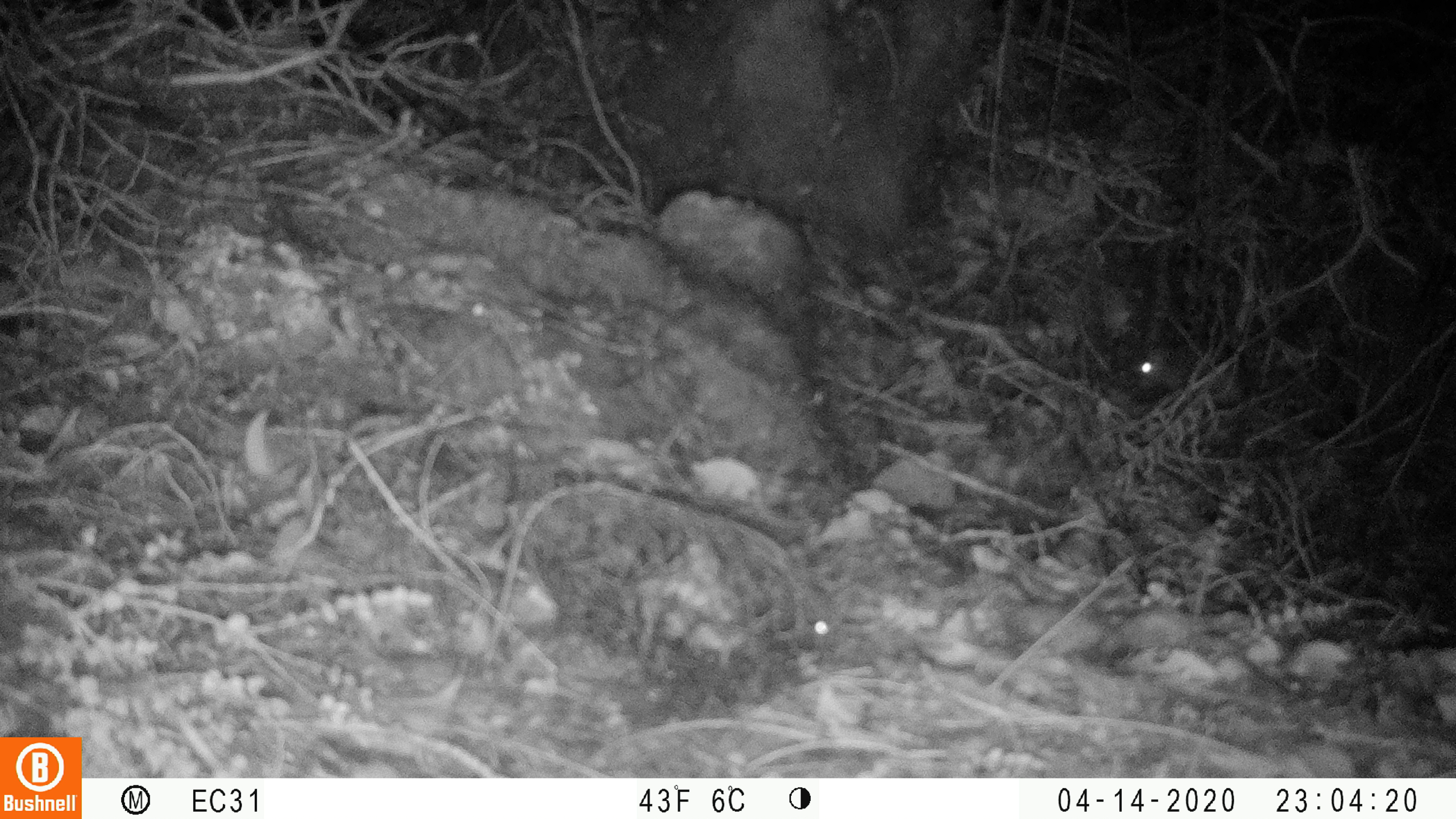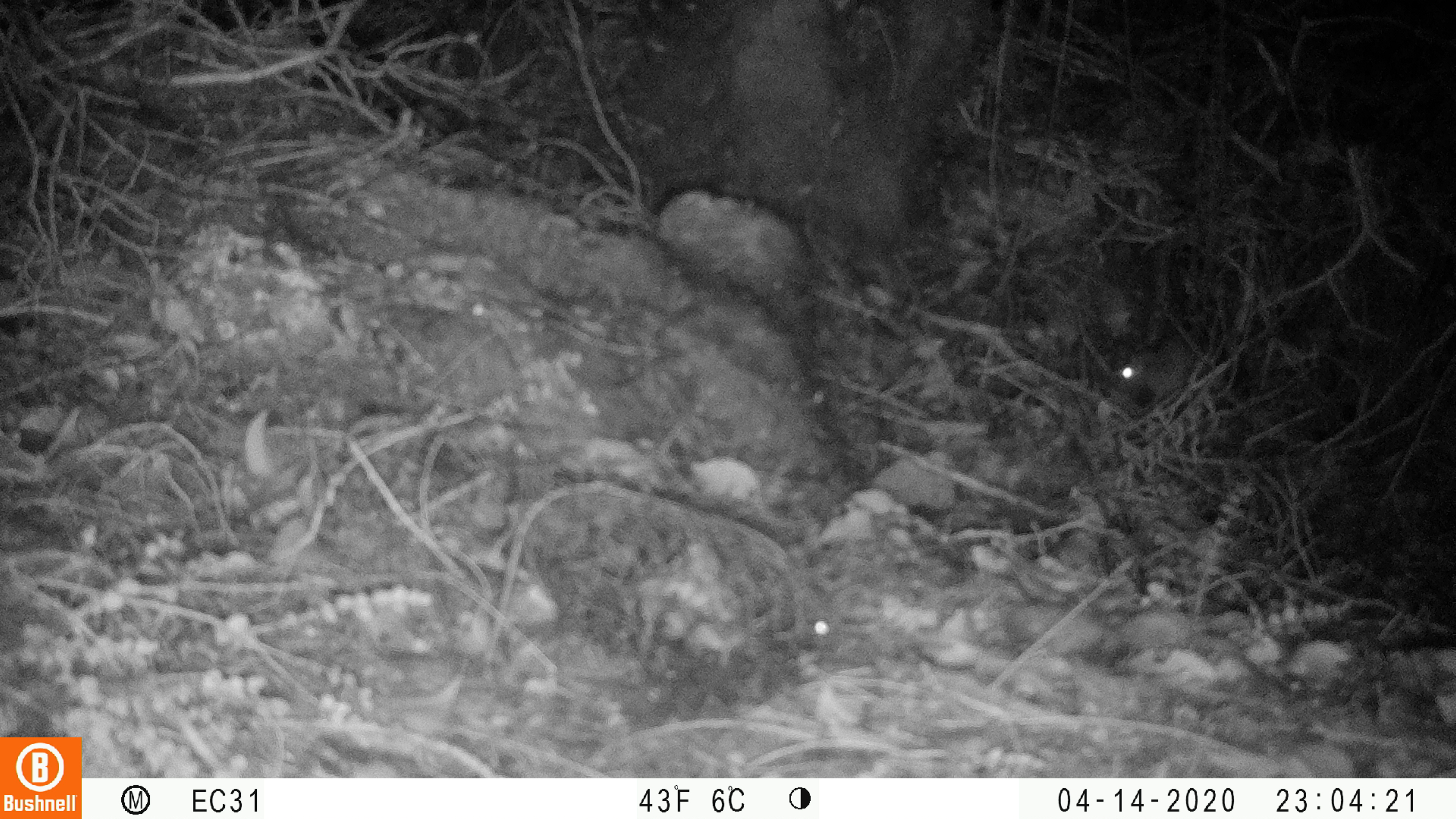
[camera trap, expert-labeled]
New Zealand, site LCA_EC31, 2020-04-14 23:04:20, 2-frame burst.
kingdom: Animalia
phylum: Chordata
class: Mammalia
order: Rodentia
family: Muridae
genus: Rattus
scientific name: Rattus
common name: rat